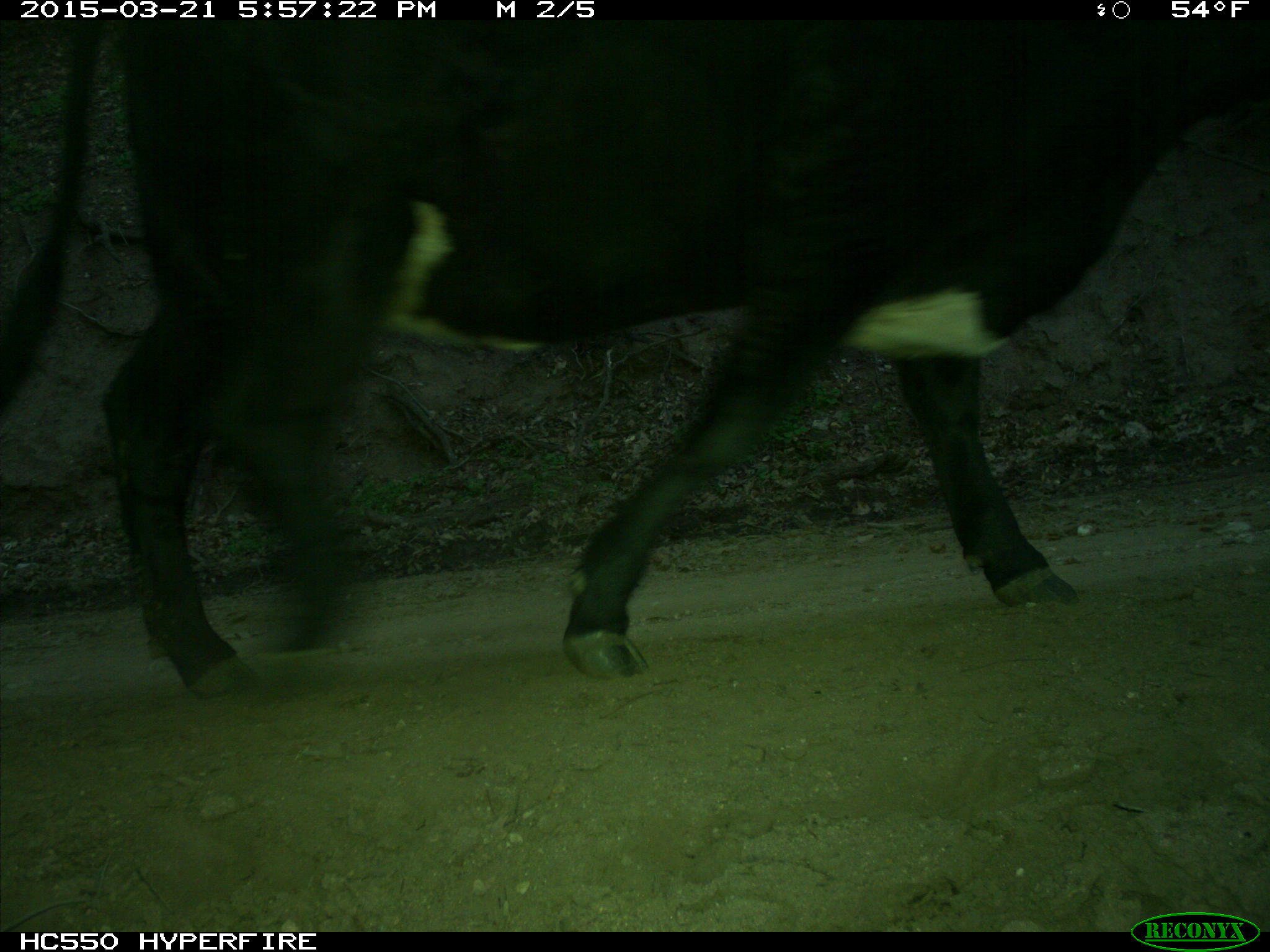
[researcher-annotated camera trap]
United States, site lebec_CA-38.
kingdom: Animalia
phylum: Chordata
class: Mammalia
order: Artiodactyla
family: Bovidae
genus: Bos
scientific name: Bos taurus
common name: domestic cow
Bos taurus (domestic cow).